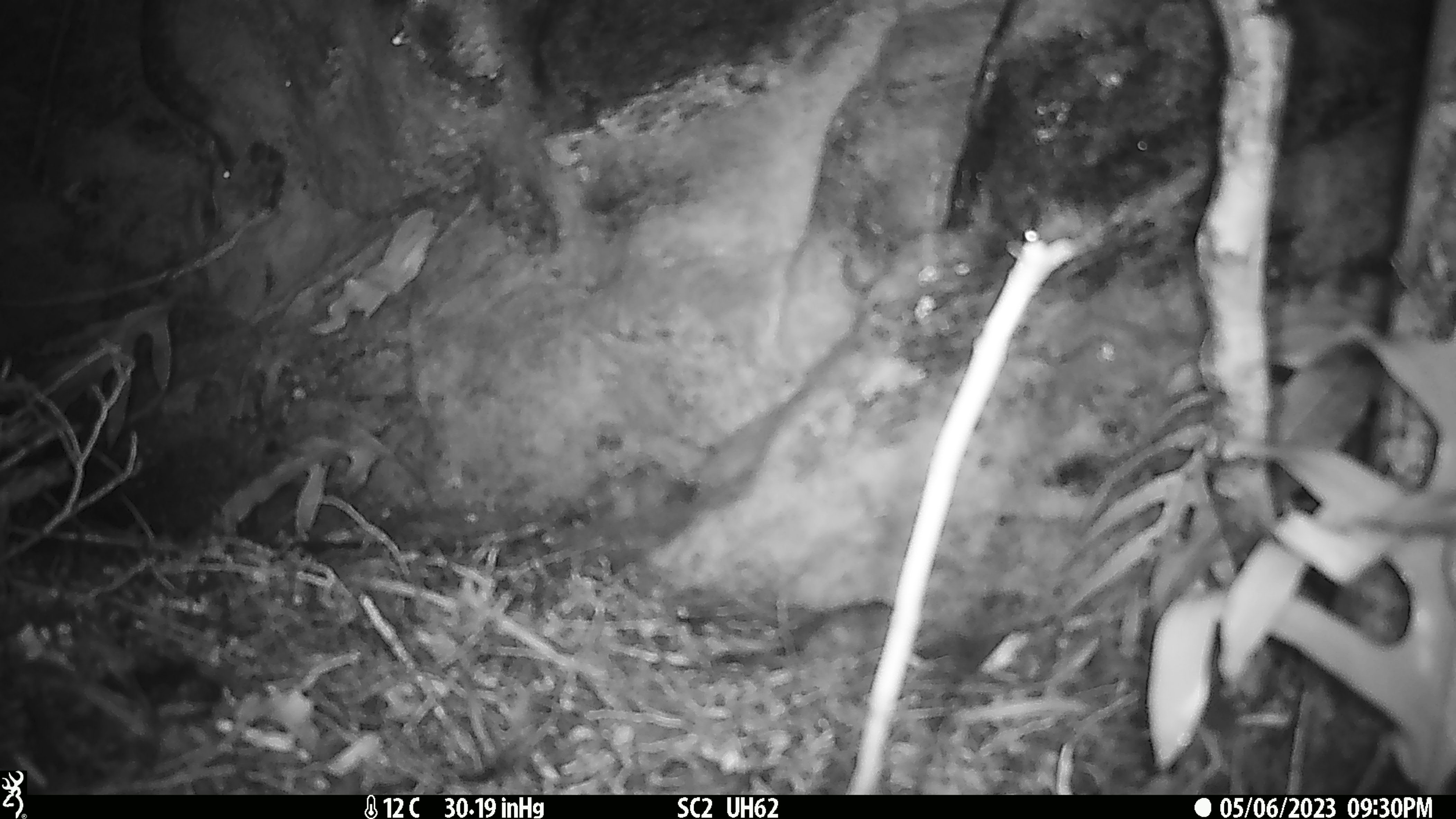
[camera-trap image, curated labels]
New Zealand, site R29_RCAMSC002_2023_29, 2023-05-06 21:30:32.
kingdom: Animalia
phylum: Chordata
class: Mammalia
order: Rodentia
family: Muridae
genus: Mus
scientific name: Mus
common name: mouse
Mouse (Mus).